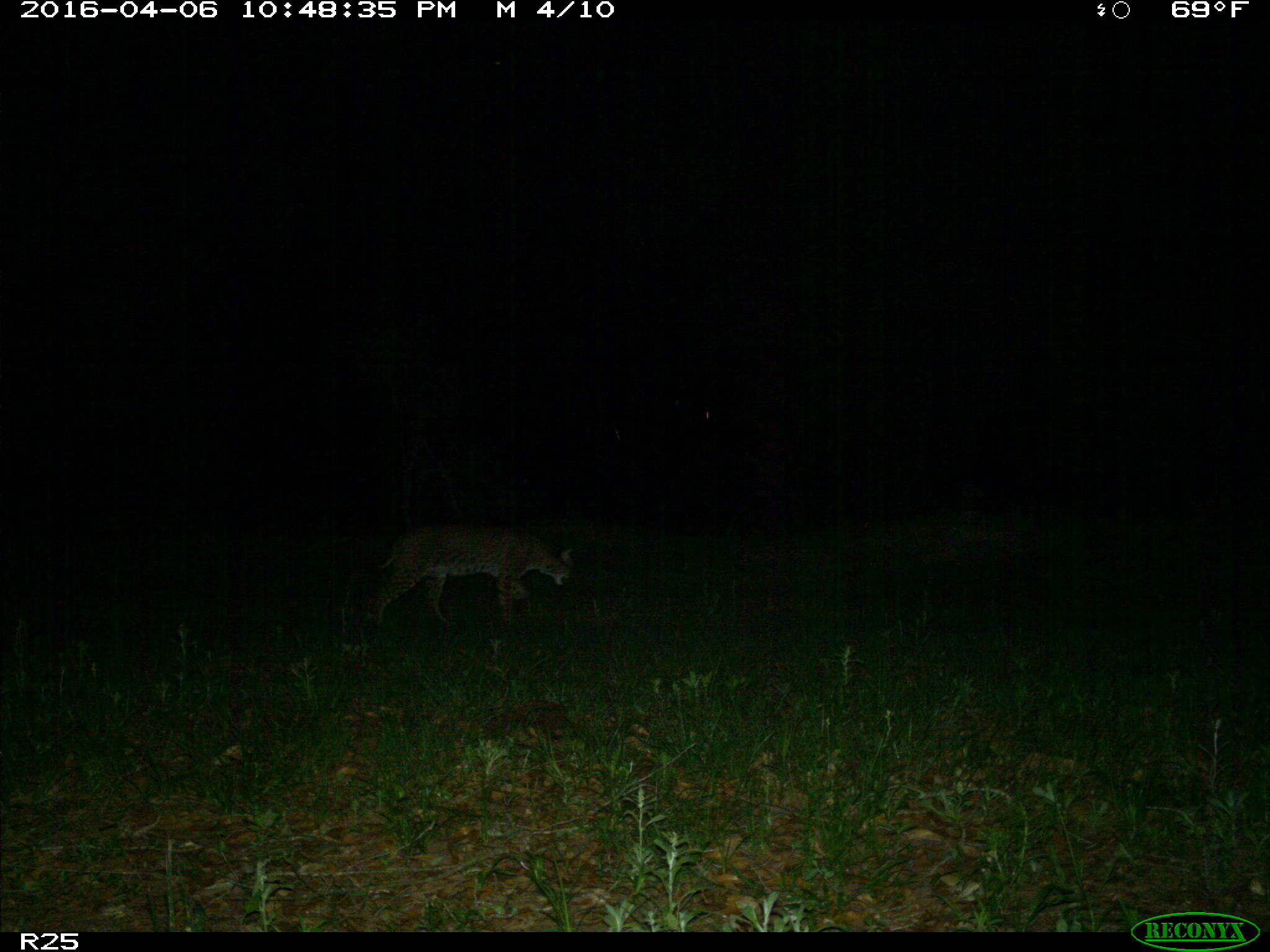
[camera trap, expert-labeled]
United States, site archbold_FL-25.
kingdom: Animalia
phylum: Chordata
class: Mammalia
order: Carnivora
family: Felidae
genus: Lynx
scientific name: Lynx rufus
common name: bobcat